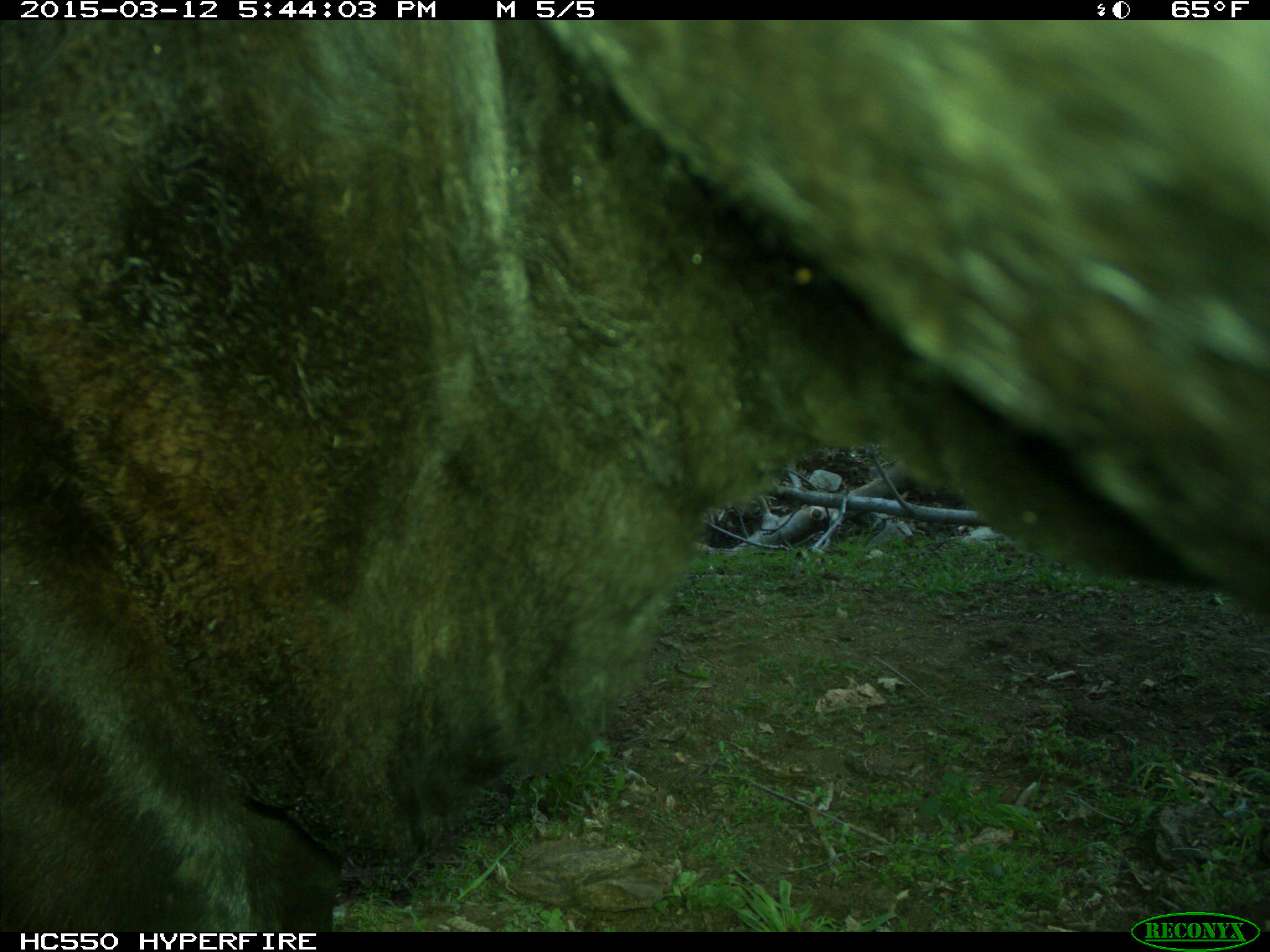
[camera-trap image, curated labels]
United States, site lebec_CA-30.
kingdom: Animalia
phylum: Chordata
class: Mammalia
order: Artiodactyla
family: Bovidae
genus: Bos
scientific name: Bos taurus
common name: domestic cow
Bos taurus (domestic cow).